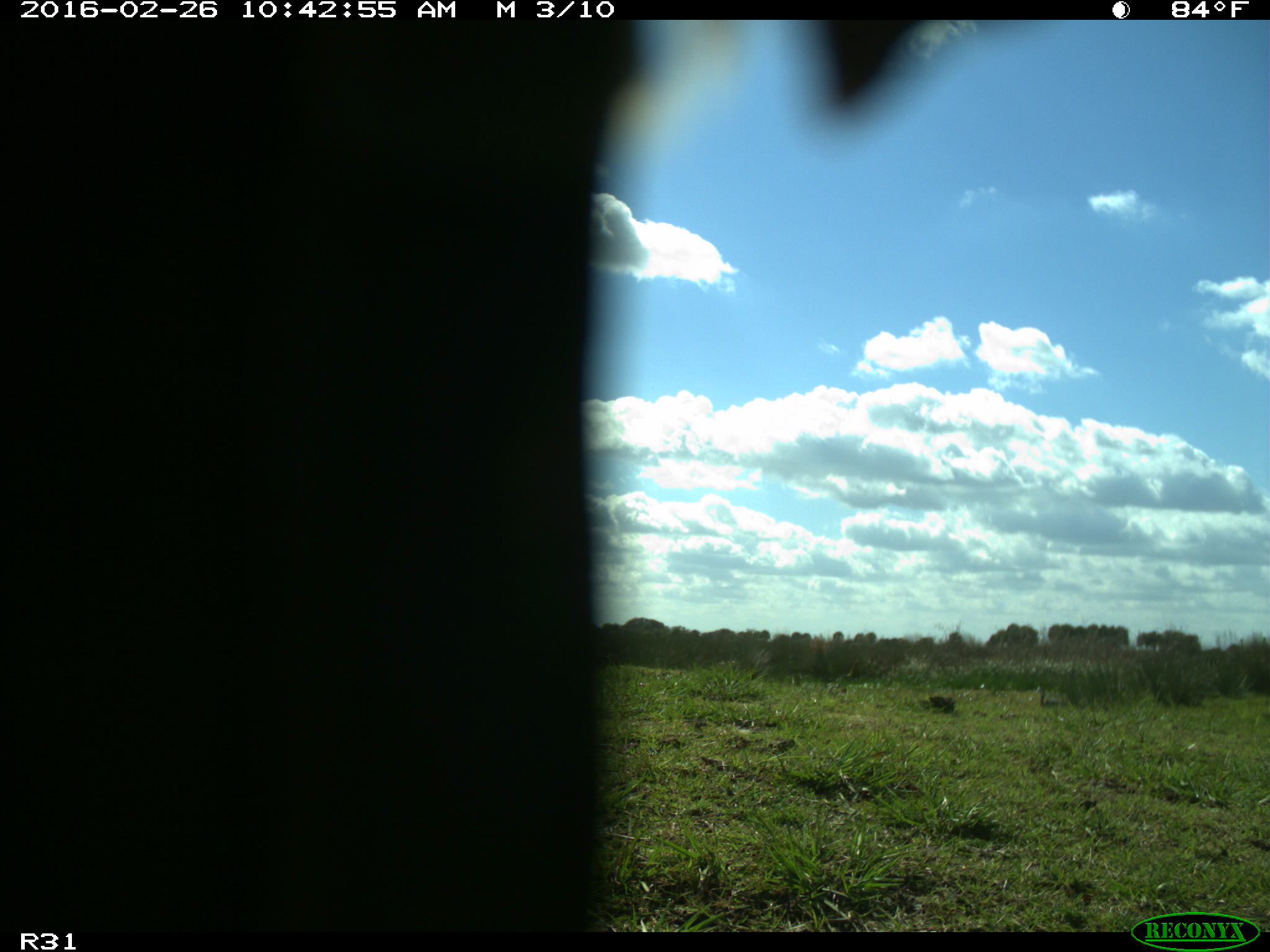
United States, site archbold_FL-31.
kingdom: Animalia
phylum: Chordata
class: Aves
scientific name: Aves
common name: birds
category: unidentified bird